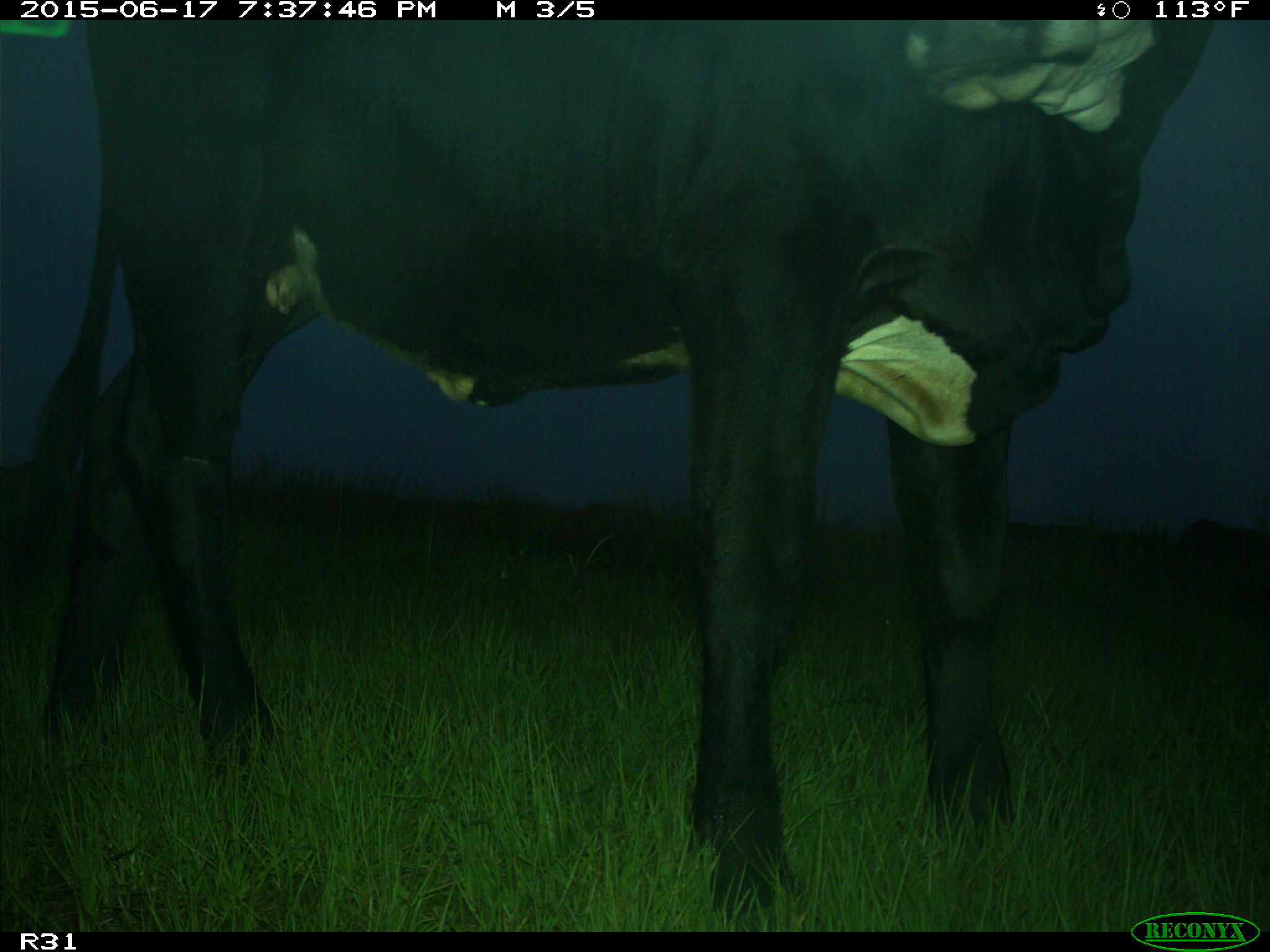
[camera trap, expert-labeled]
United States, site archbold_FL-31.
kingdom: Animalia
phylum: Chordata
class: Mammalia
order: Artiodactyla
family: Bovidae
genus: Bos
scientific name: Bos taurus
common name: domestic cow